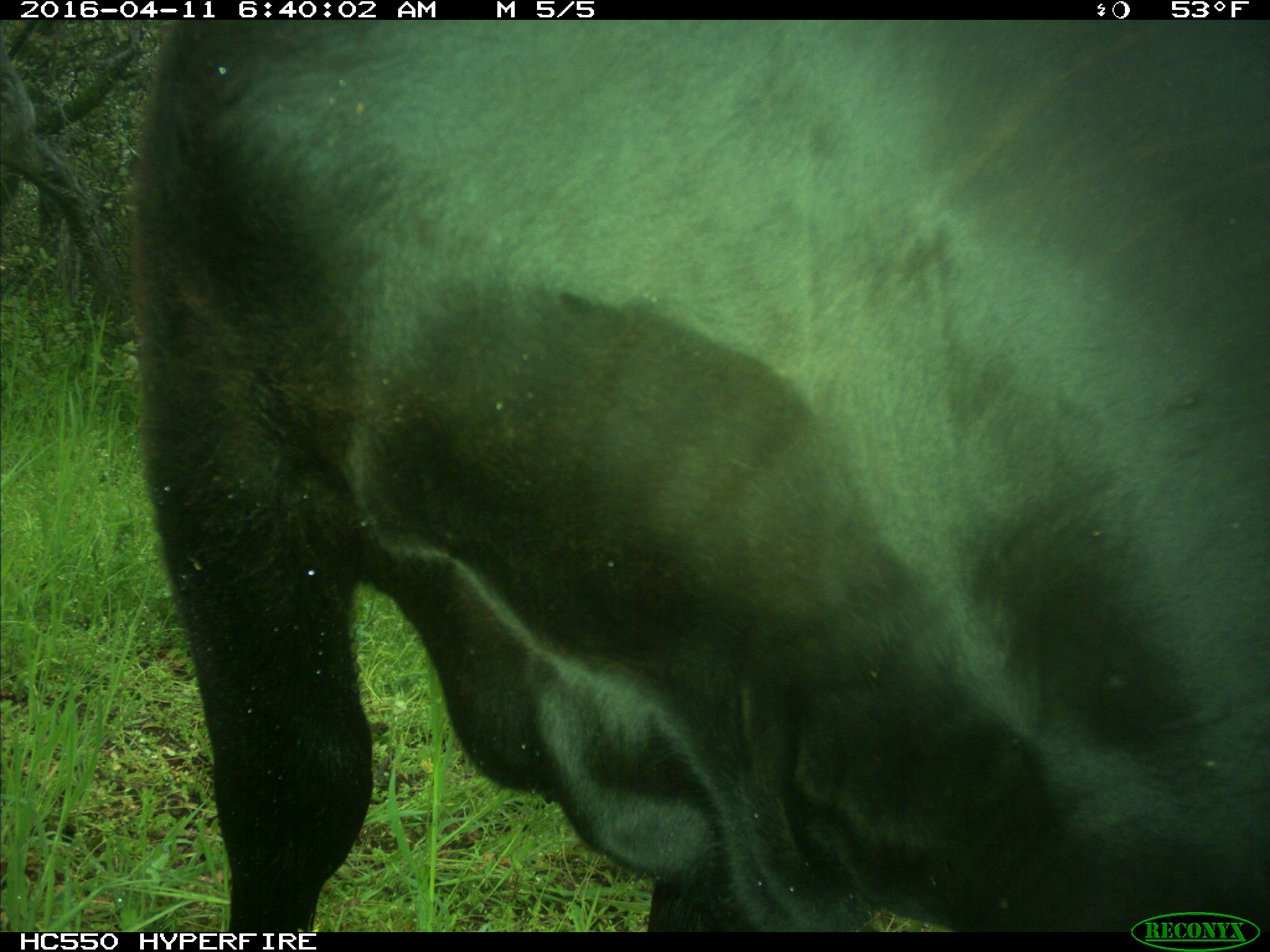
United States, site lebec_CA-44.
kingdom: Animalia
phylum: Chordata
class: Mammalia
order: Artiodactyla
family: Bovidae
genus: Bos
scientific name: Bos taurus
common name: domestic cow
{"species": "Bos taurus (domestic cow)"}